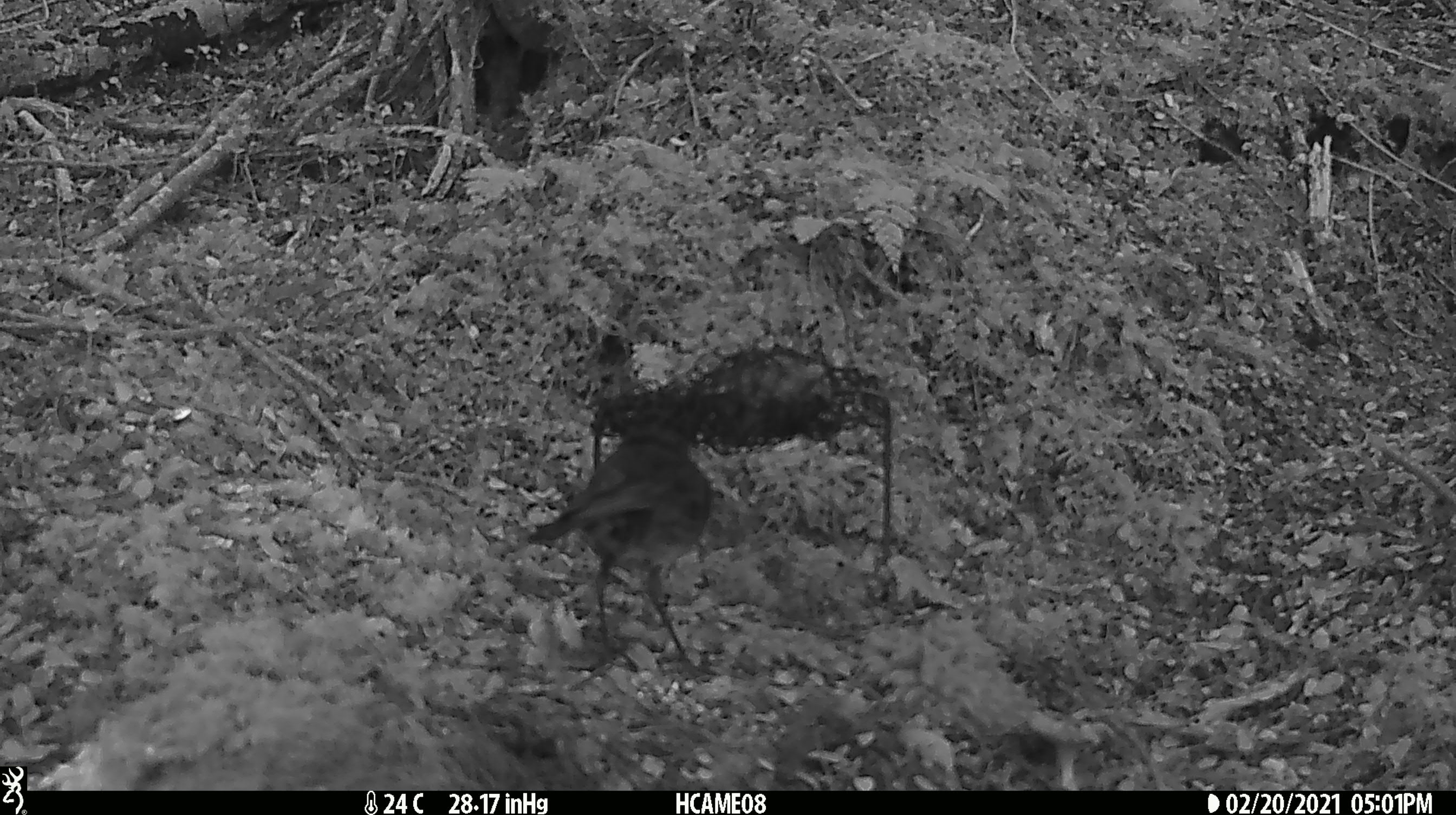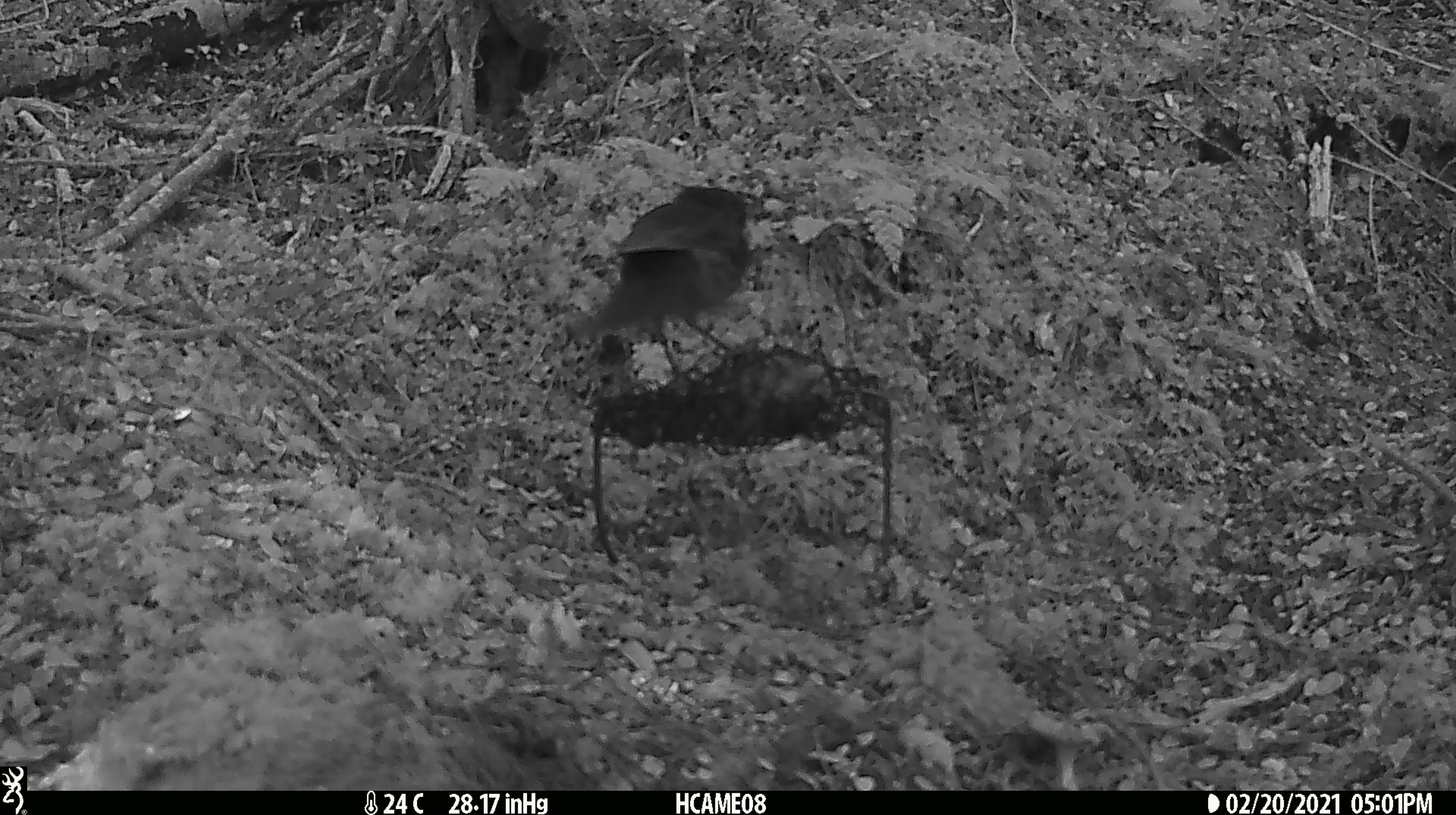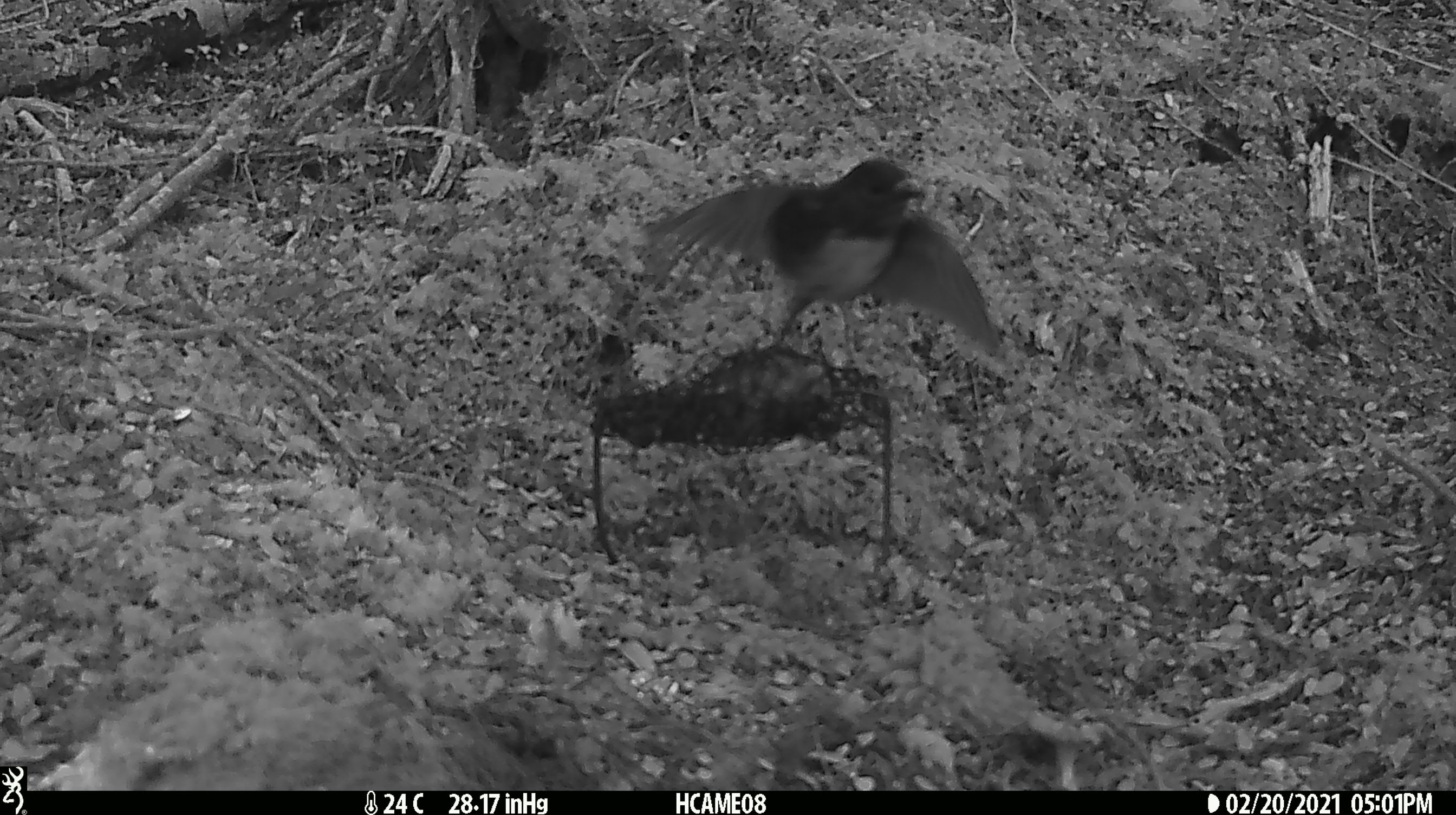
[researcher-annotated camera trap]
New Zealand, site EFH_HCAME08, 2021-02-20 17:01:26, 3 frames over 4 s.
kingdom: Animalia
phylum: Chordata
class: Aves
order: Passeriformes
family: Petroicidae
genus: Petroica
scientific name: Petroica australis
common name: new zealand robin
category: robin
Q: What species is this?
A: Robin (new zealand robin) (Petroica australis).